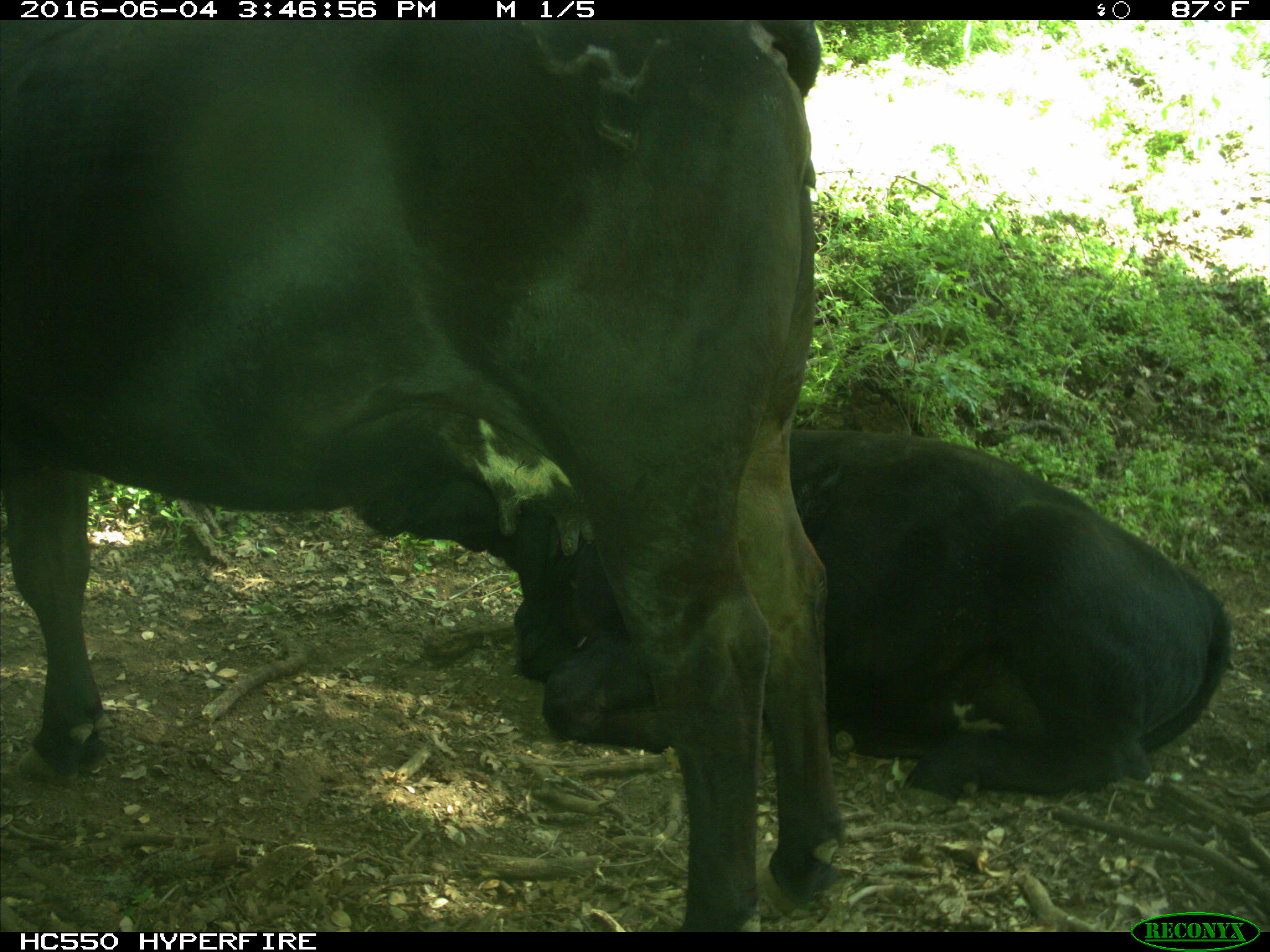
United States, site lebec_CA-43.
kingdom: Animalia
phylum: Chordata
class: Mammalia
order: Artiodactyla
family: Bovidae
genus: Bos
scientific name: Bos taurus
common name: domestic cow